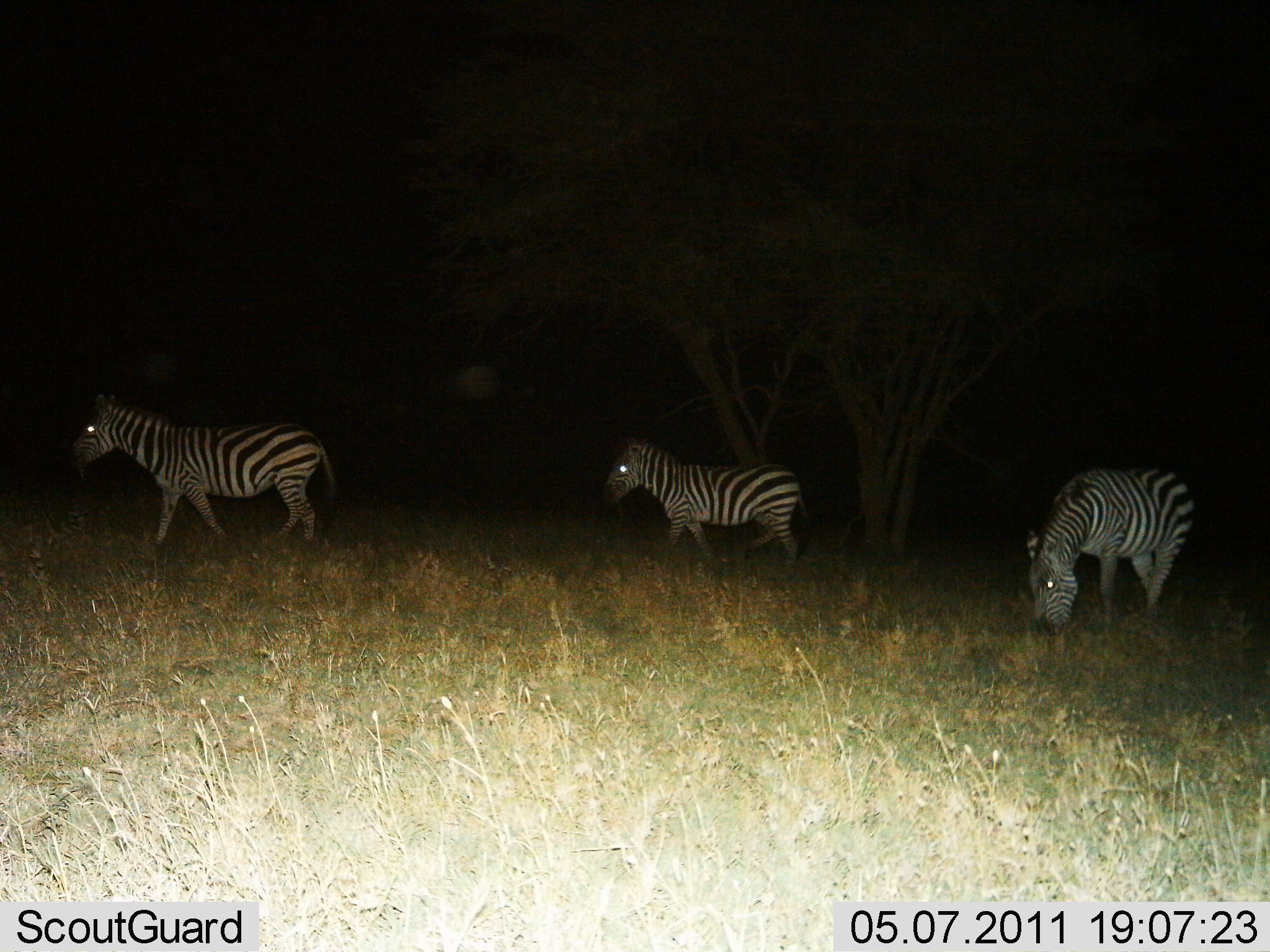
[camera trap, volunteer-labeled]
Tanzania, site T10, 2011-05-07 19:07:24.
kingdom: Animalia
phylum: Chordata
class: Mammalia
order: Perissodactyla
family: Equidae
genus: Equus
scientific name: Equus quagga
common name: plains zebra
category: zebra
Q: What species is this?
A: Zebra (plains zebra) (Equus quagga).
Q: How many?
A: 3.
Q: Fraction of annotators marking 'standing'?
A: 33%.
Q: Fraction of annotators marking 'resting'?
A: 0%.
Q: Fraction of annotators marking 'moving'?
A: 83%.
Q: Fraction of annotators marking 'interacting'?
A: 0%.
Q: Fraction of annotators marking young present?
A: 8%.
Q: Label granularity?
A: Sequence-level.